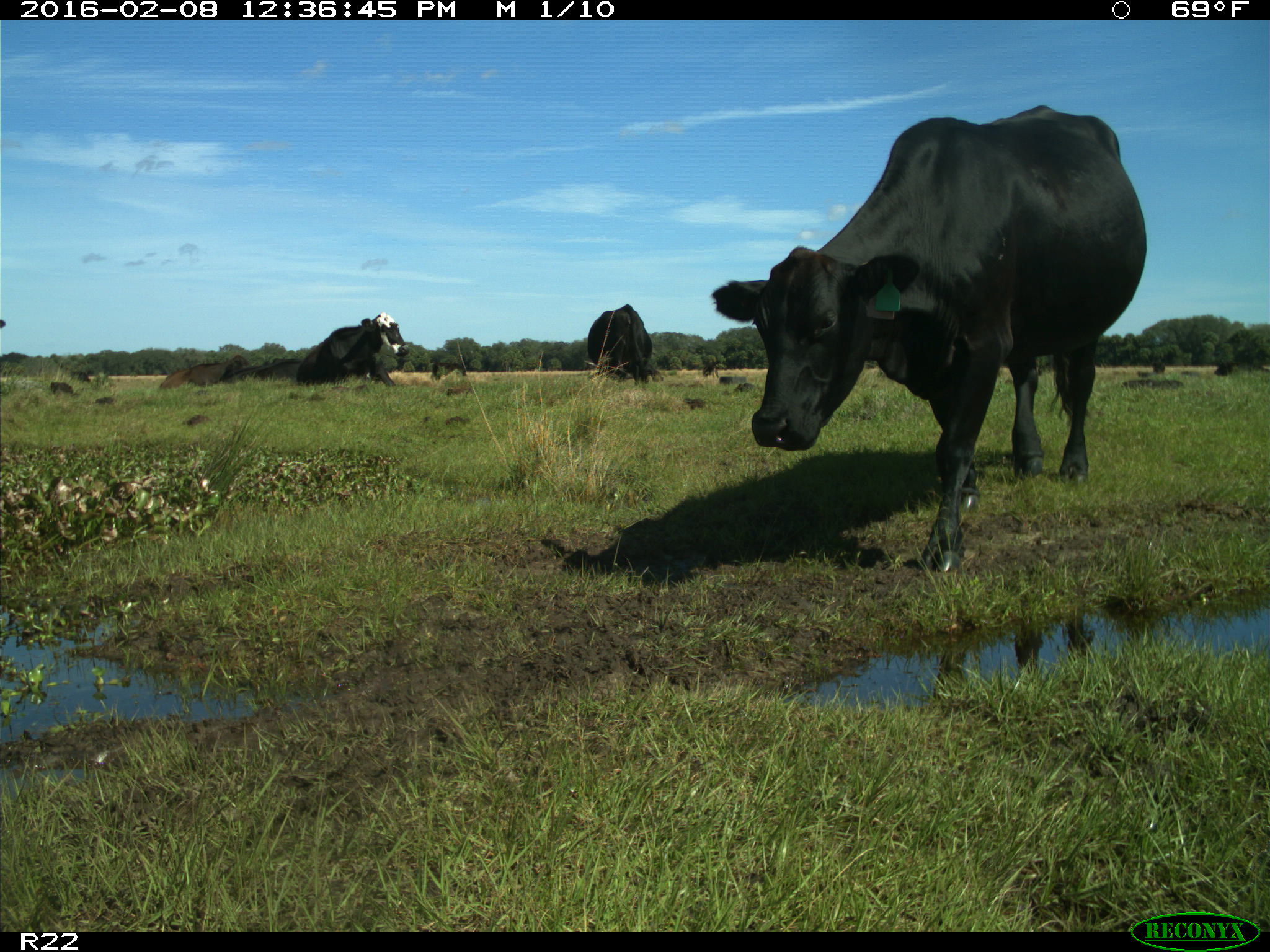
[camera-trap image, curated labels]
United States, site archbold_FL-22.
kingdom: Animalia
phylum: Chordata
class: Mammalia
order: Artiodactyla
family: Bovidae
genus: Bos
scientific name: Bos taurus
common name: domestic cow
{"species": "Bos taurus (domestic cow)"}